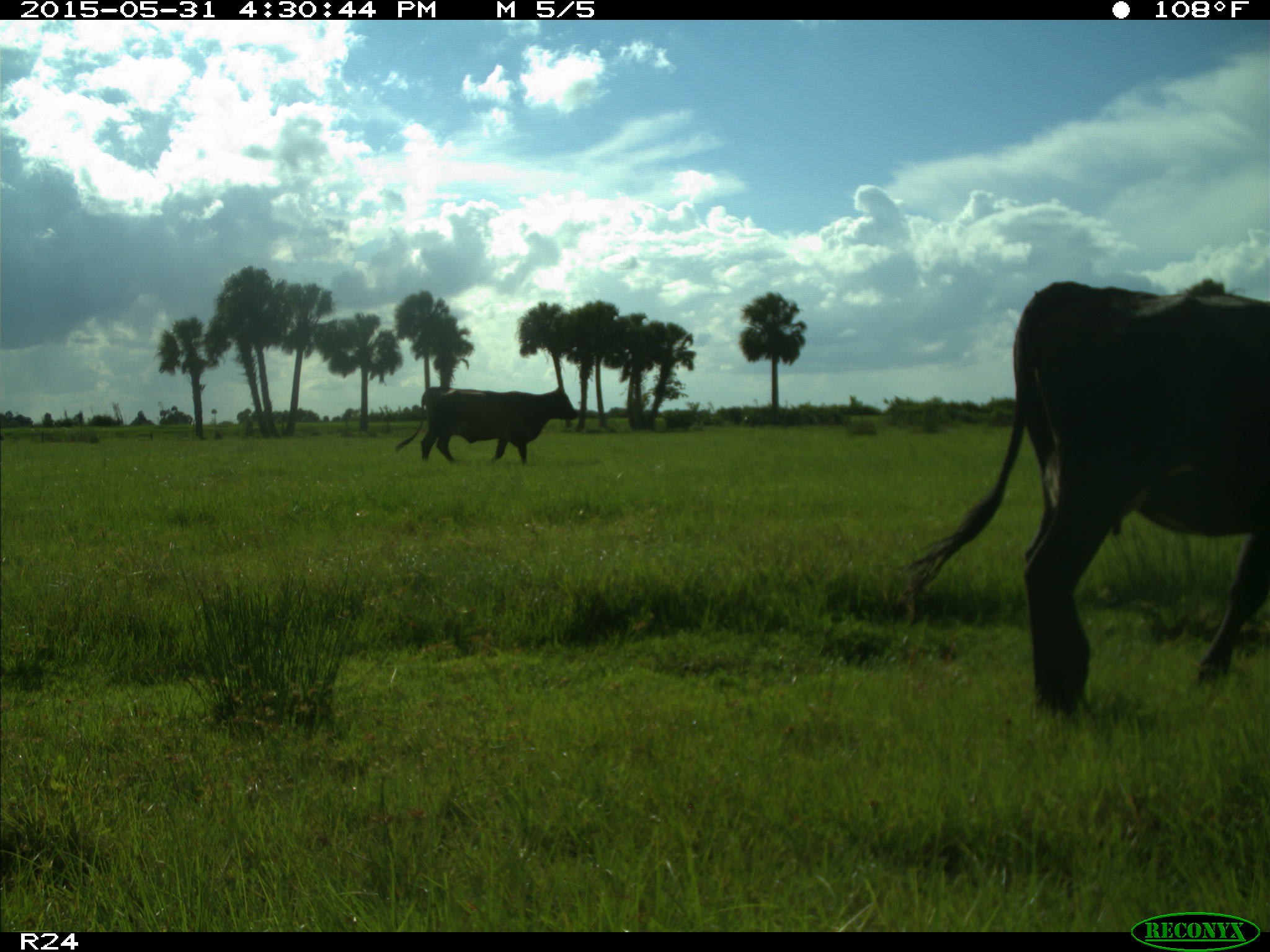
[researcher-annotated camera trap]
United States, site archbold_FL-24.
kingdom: Animalia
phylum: Chordata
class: Mammalia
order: Artiodactyla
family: Bovidae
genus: Bos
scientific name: Bos taurus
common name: domestic cow